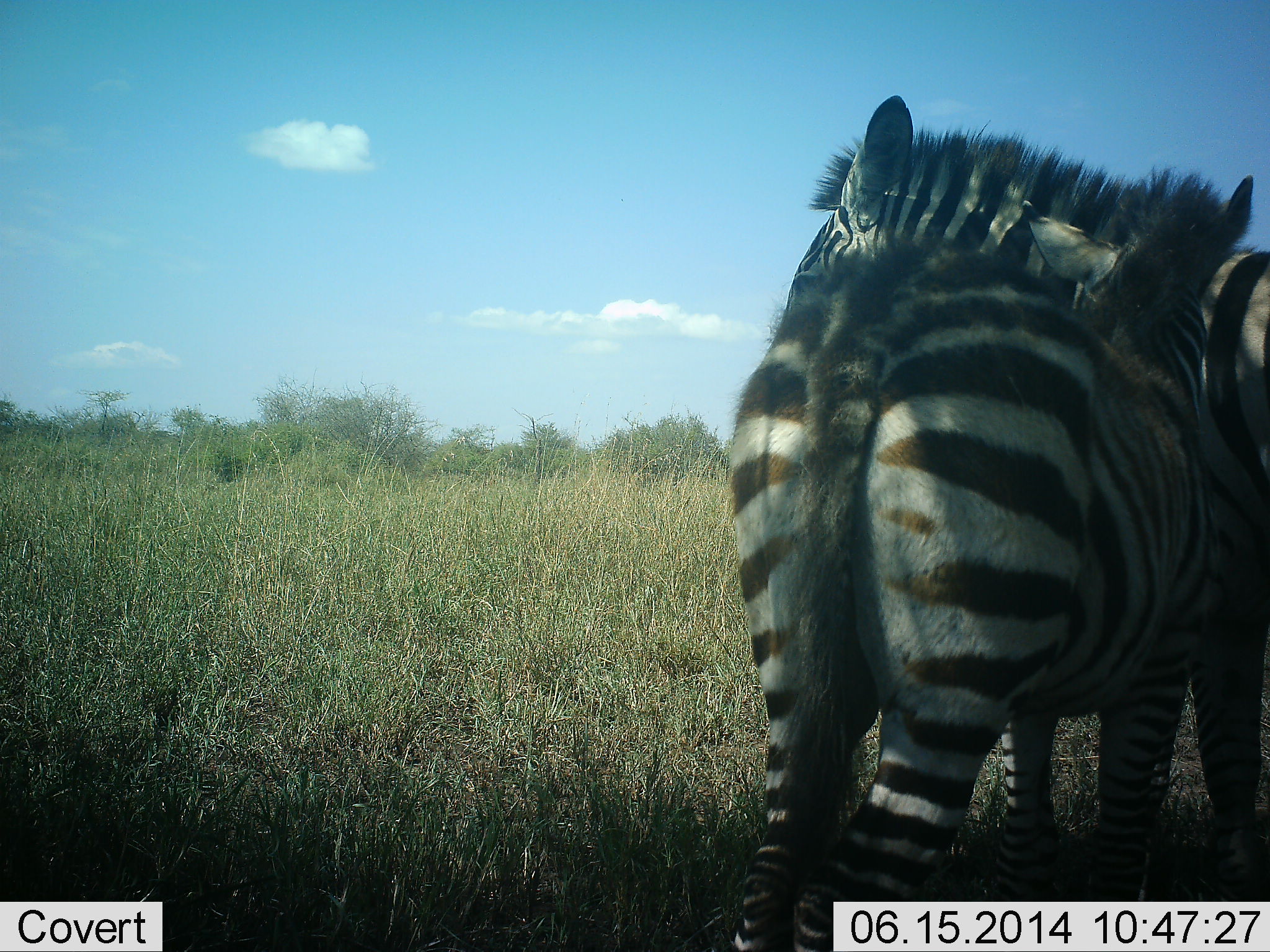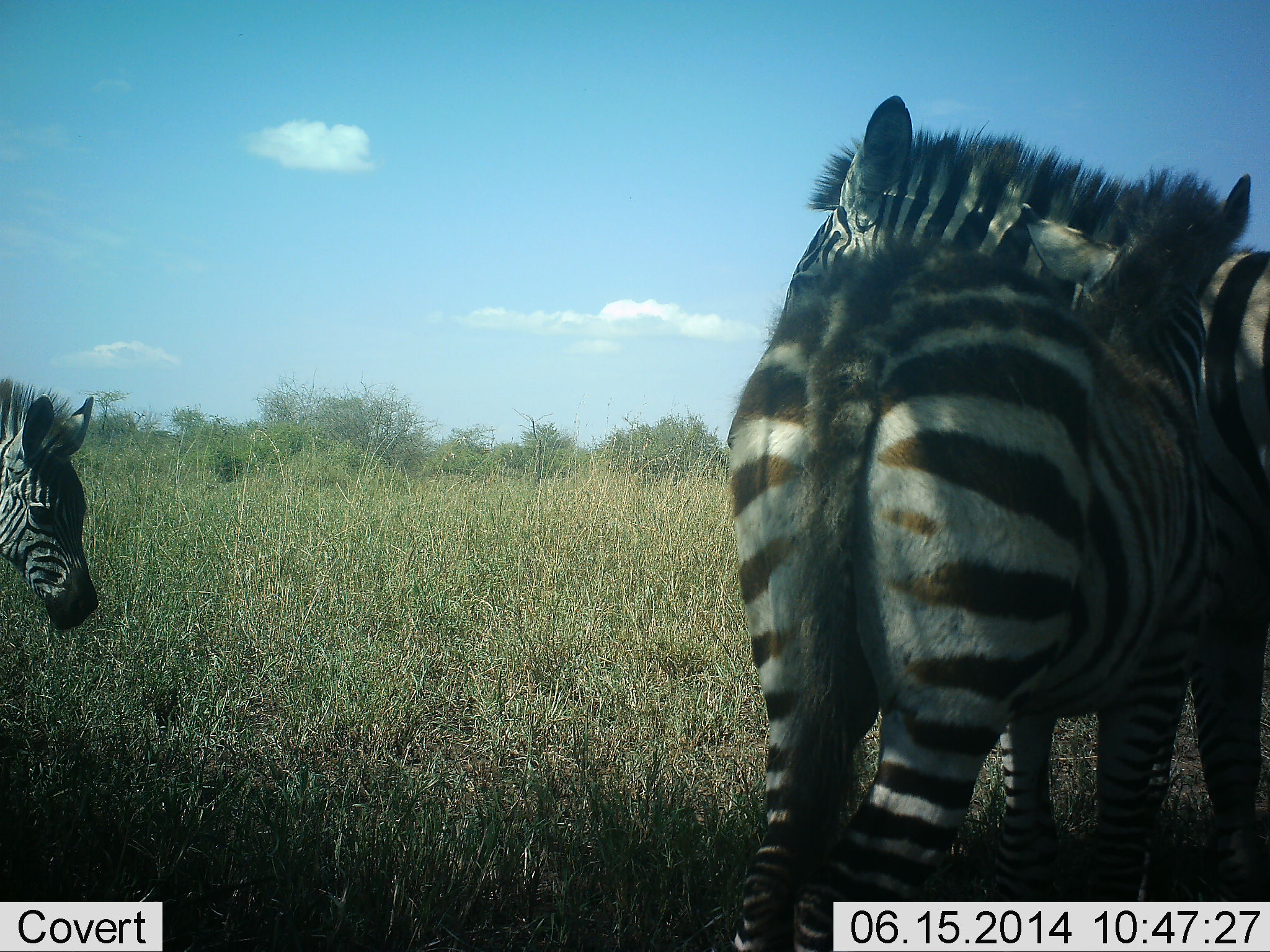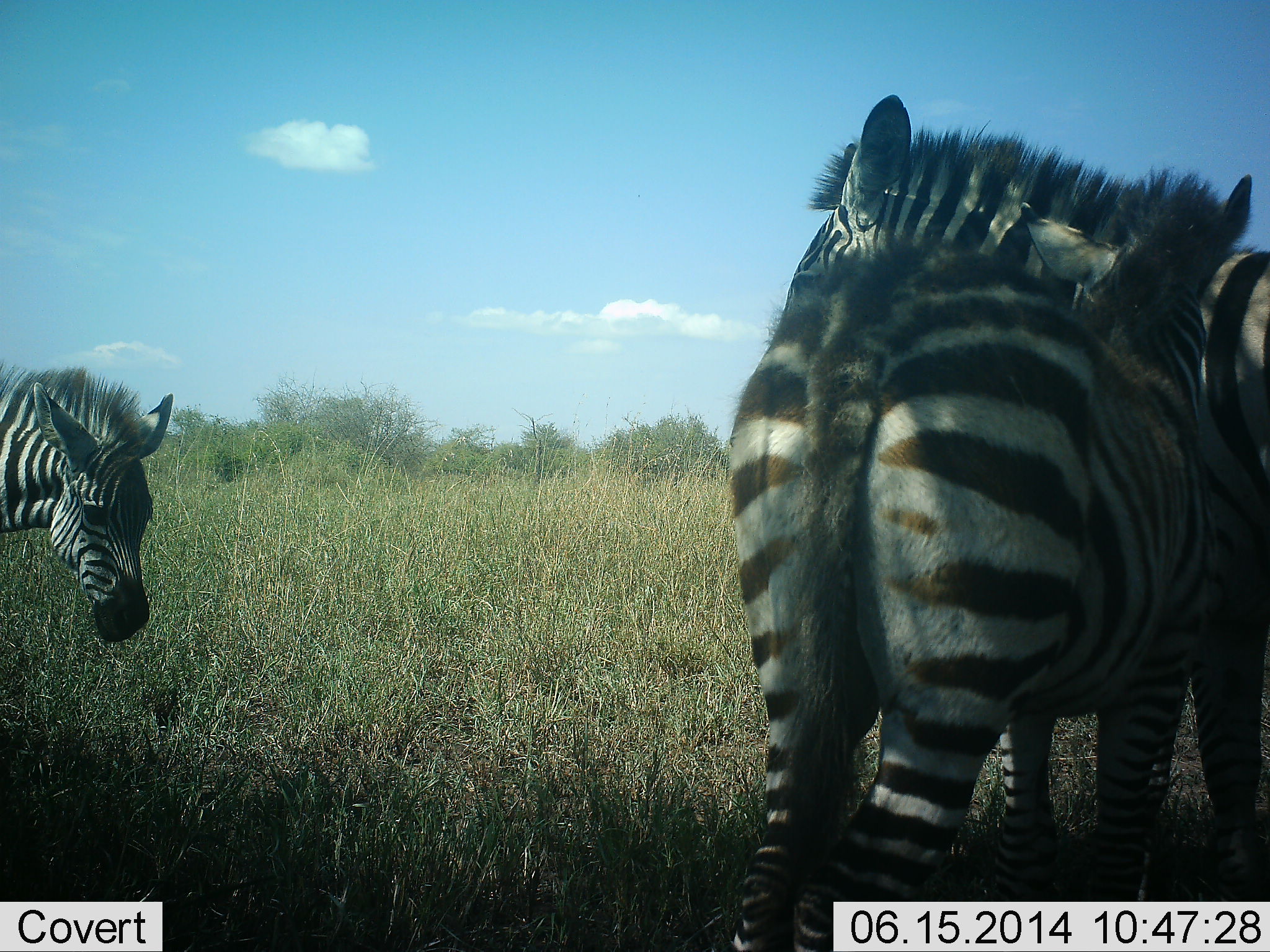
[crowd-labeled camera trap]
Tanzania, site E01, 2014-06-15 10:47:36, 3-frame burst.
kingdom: Animalia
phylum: Chordata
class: Mammalia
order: Perissodactyla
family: Equidae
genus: Equus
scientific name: Equus quagga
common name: plains zebra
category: zebra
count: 3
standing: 80%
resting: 10%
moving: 50%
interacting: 20%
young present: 50%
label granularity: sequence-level